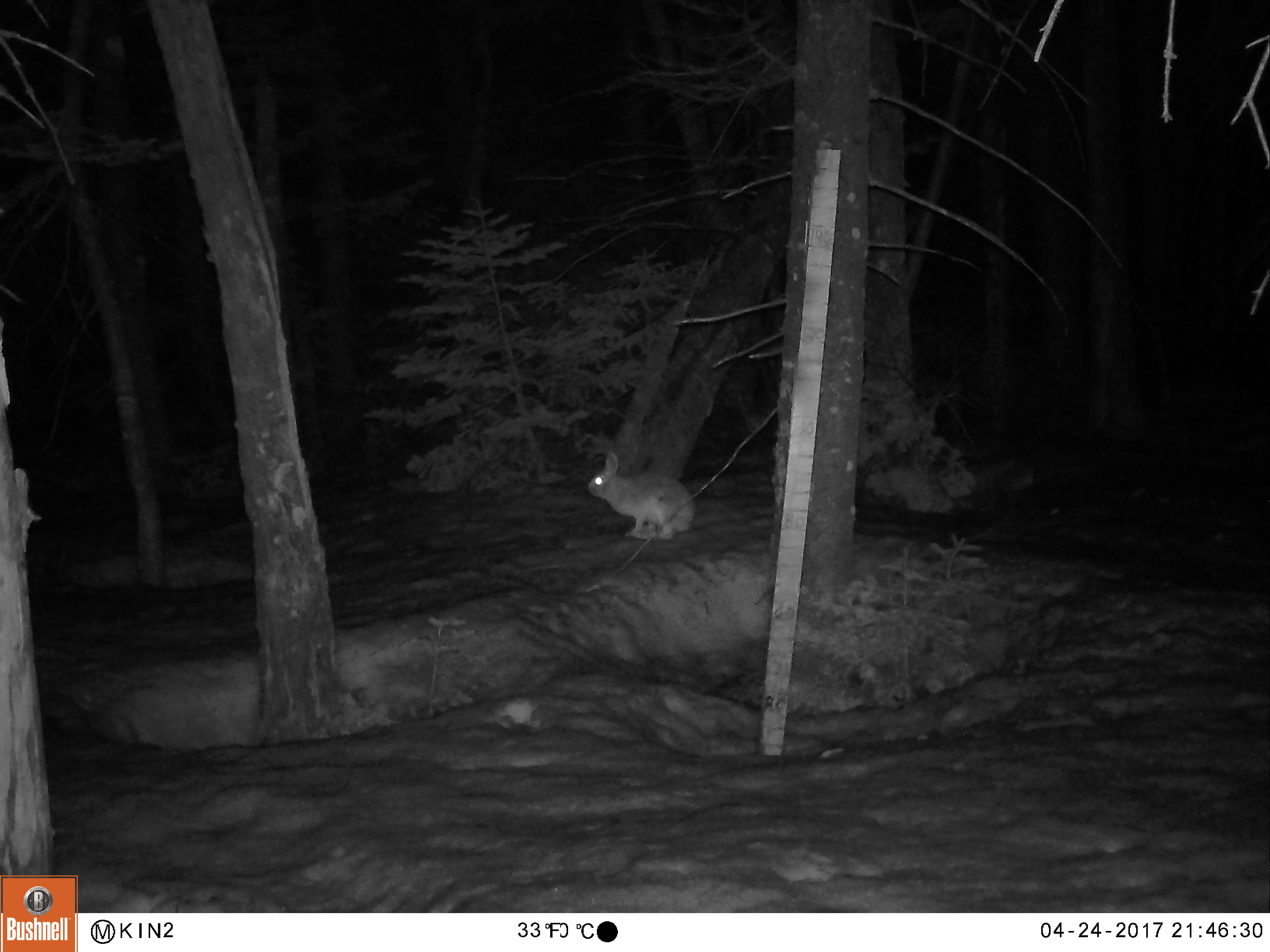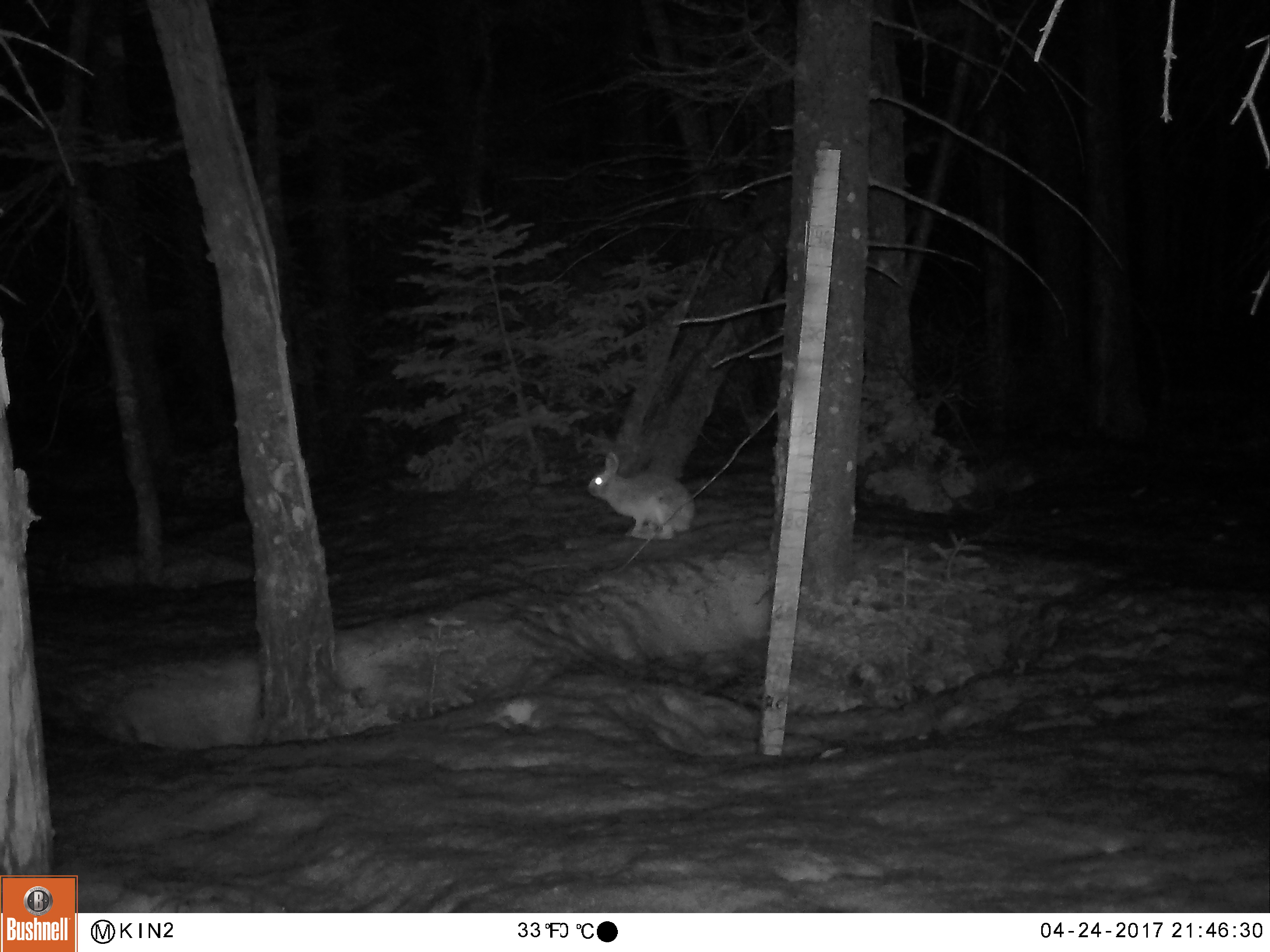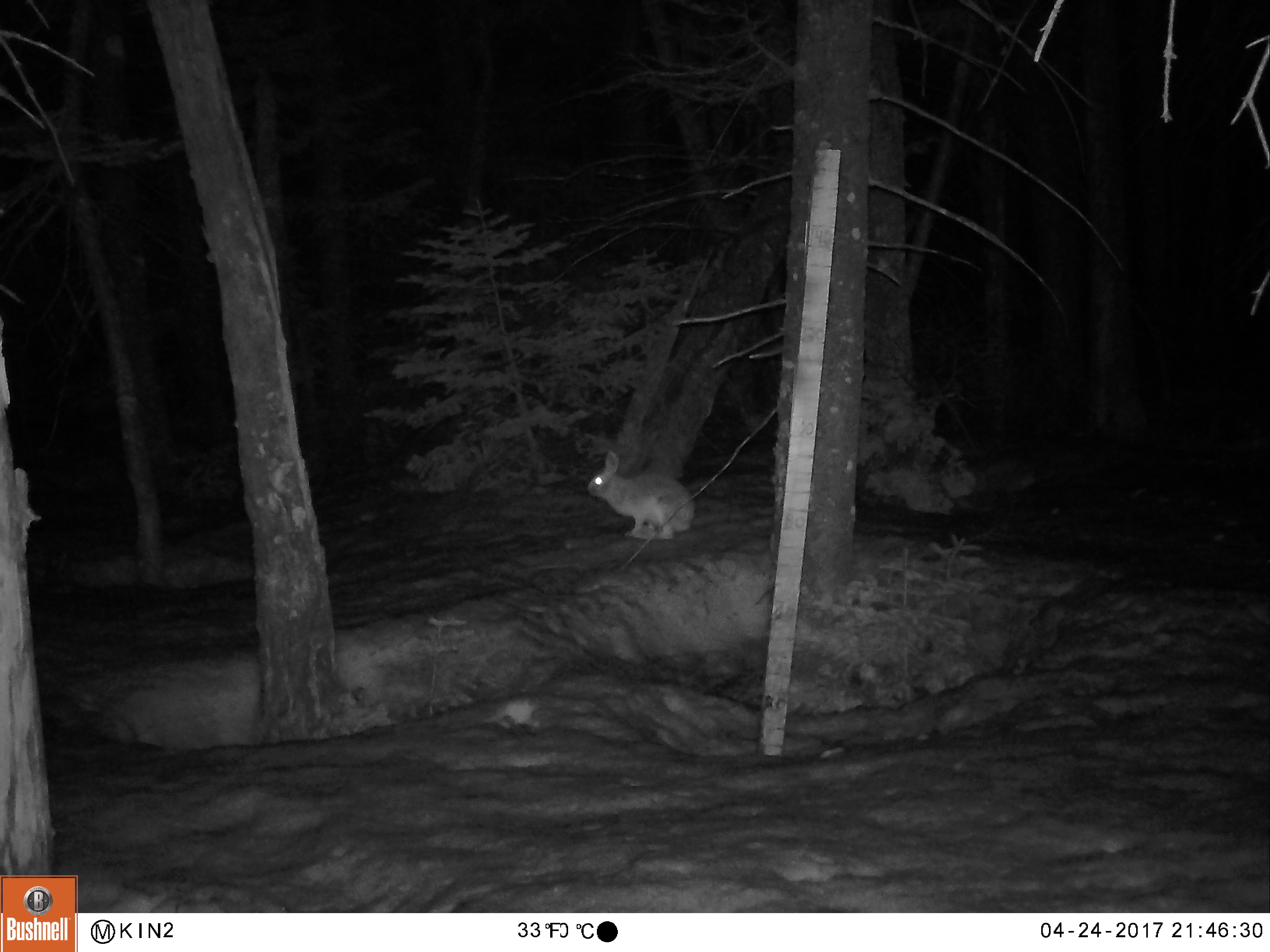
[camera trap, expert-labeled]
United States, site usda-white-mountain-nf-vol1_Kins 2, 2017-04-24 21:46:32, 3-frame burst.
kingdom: Animalia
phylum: Chordata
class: Mammalia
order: Lagomorpha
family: Leporidae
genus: Lepus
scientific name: Lepus americanus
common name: snowshoe hare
Snowshoe hare (Lepus americanus).